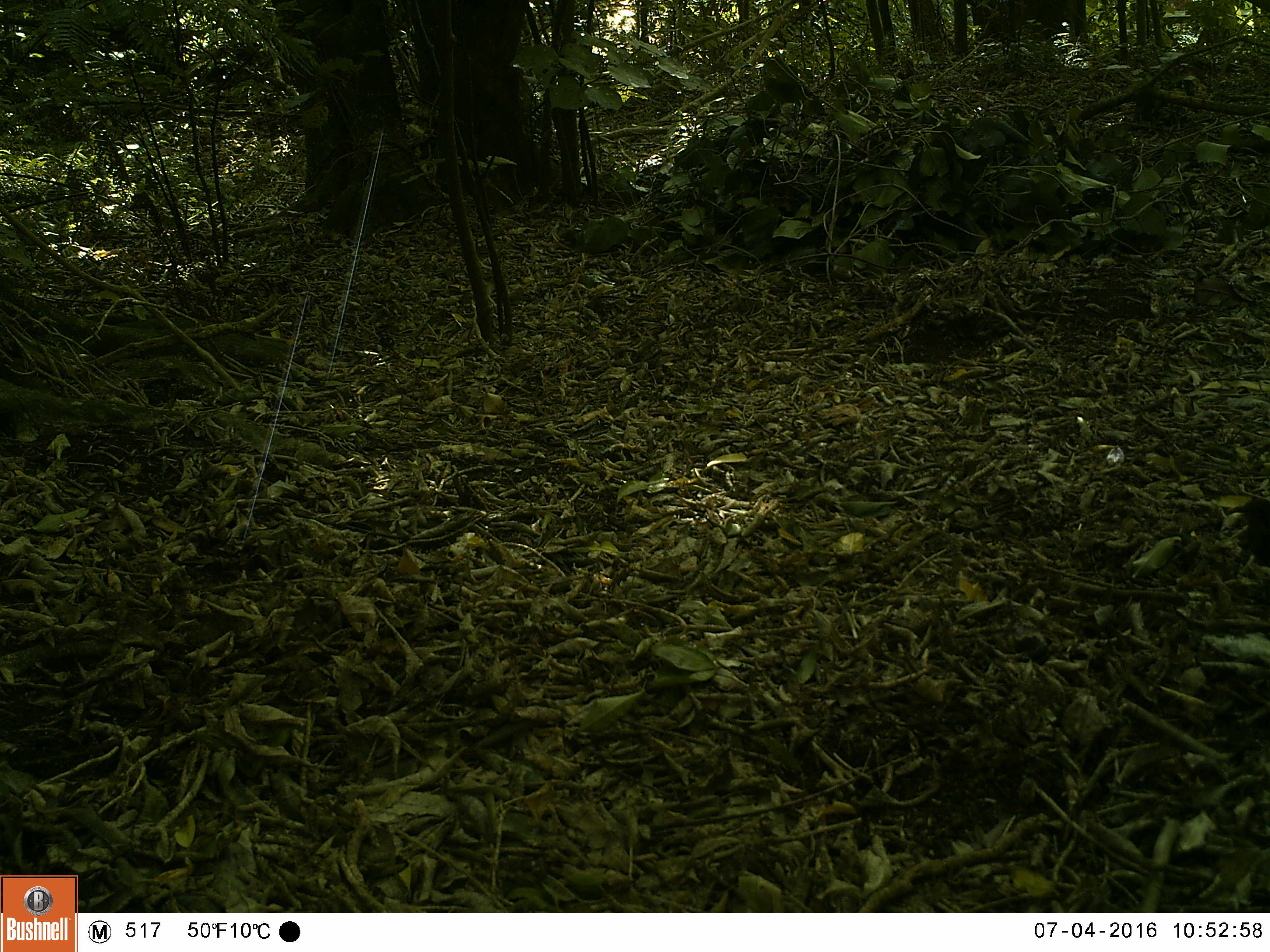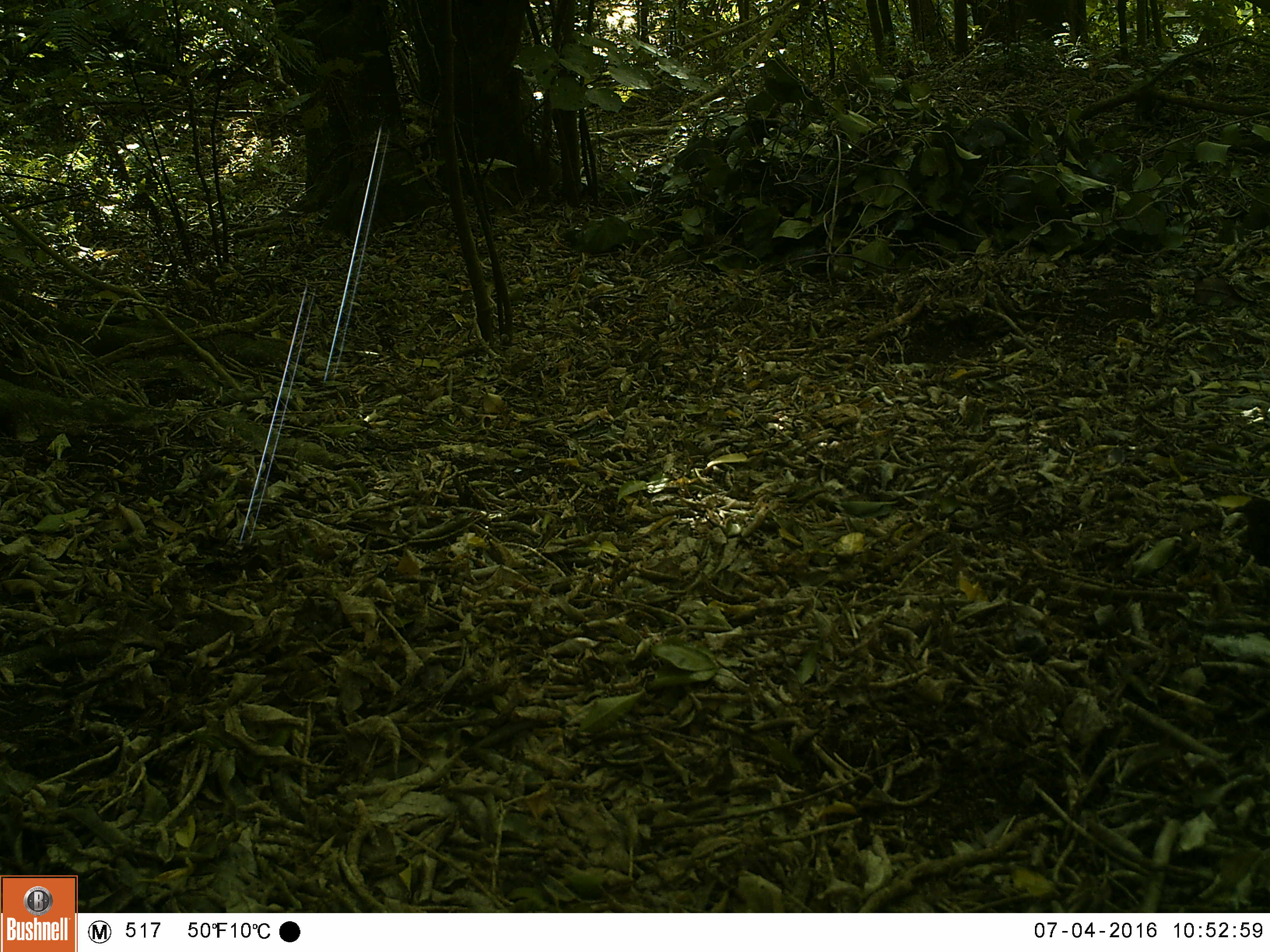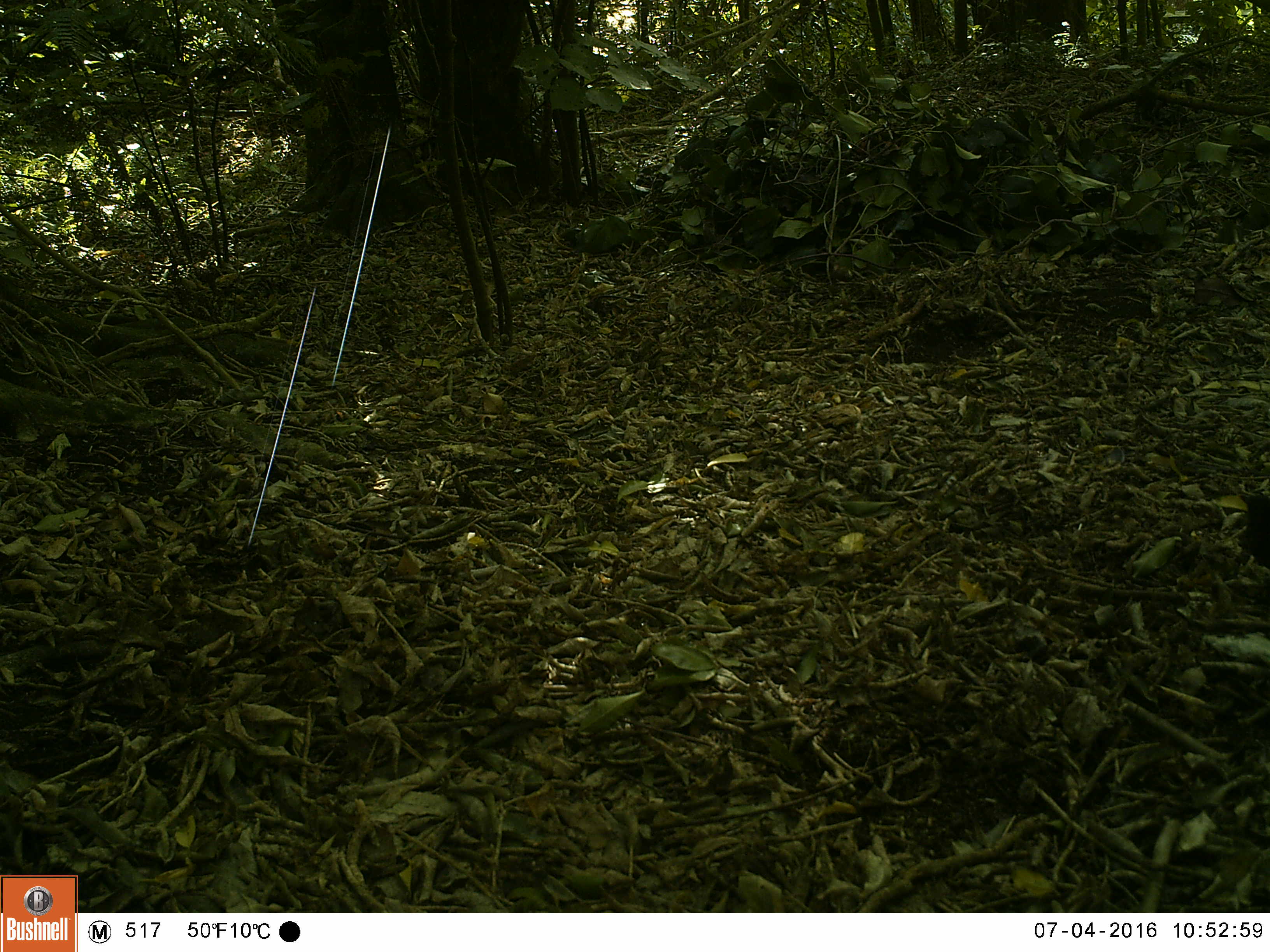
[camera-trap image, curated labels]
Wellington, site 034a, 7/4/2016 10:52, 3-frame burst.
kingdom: Animalia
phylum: Chordata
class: Aves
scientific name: Aves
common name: bird